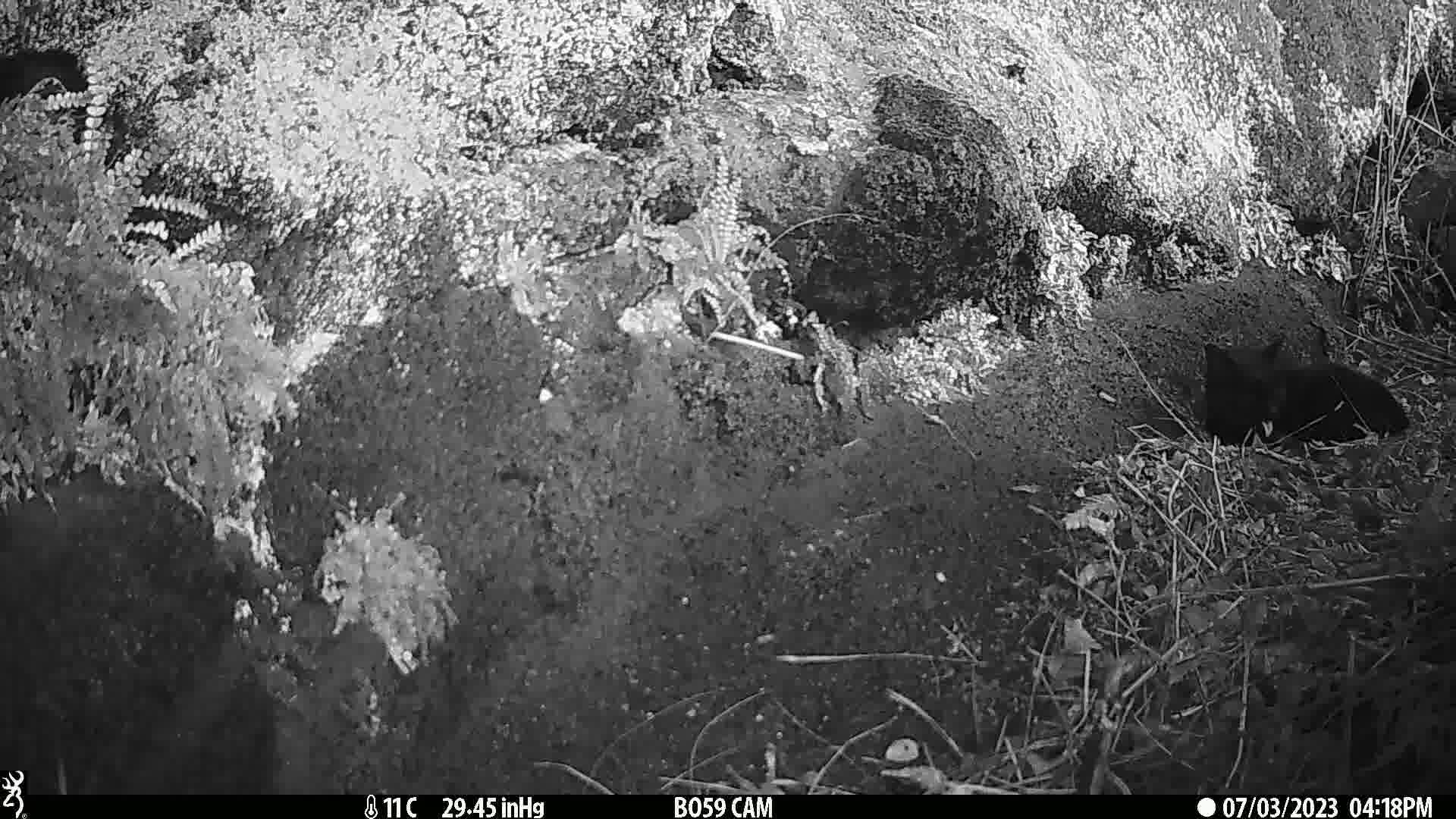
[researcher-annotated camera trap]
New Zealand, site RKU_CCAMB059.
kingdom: Animalia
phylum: Chordata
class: Mammalia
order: Carnivora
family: Felidae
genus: Felis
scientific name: Felis catus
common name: domestic cat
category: cat